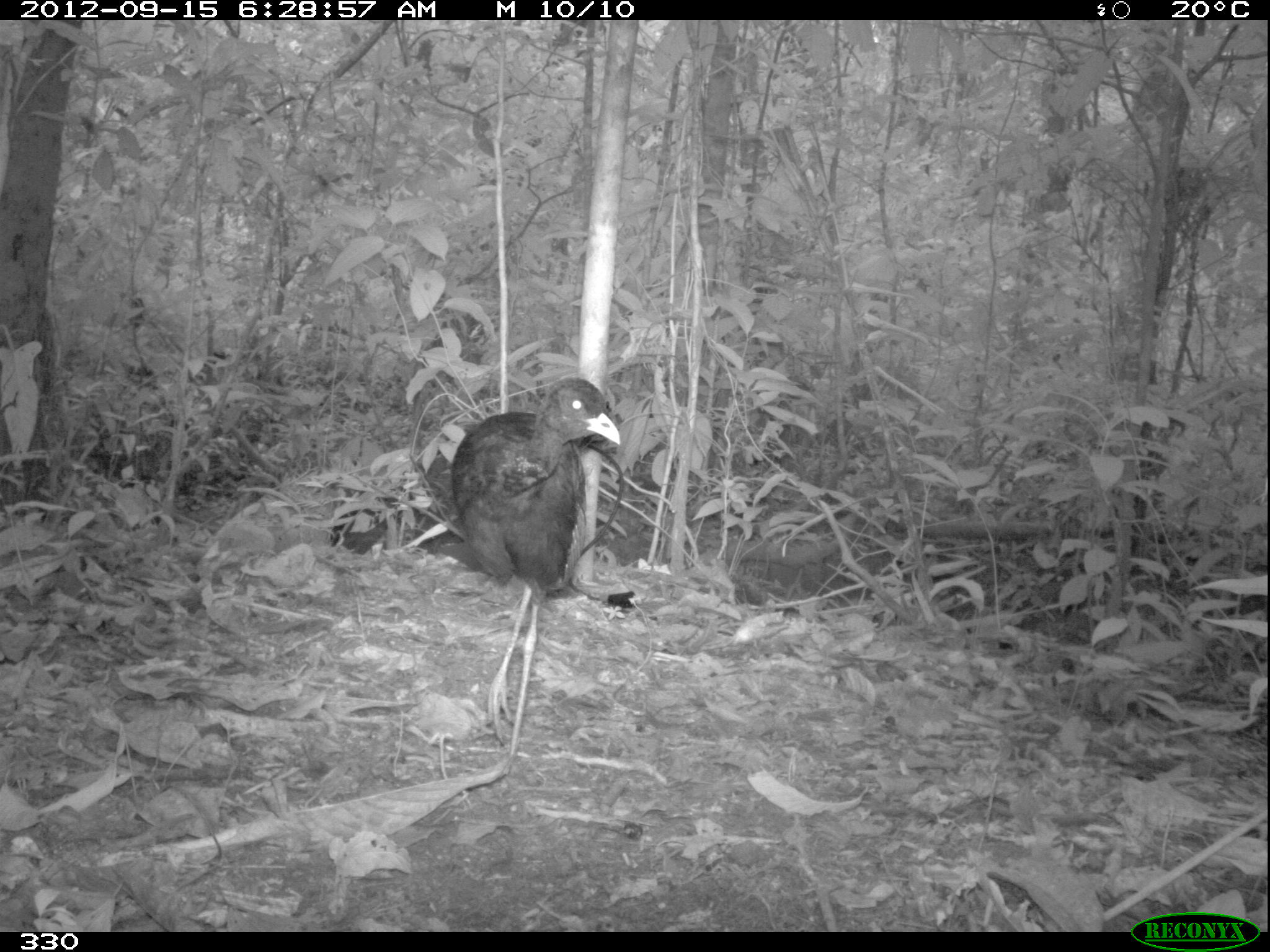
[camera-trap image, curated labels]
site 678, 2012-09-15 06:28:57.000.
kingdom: Animalia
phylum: Chordata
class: Aves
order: Gruiformes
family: Psophiidae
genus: Psophia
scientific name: Psophia leucoptera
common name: pale-winged trumpeter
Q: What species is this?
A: Psophia leucoptera (pale-winged trumpeter).